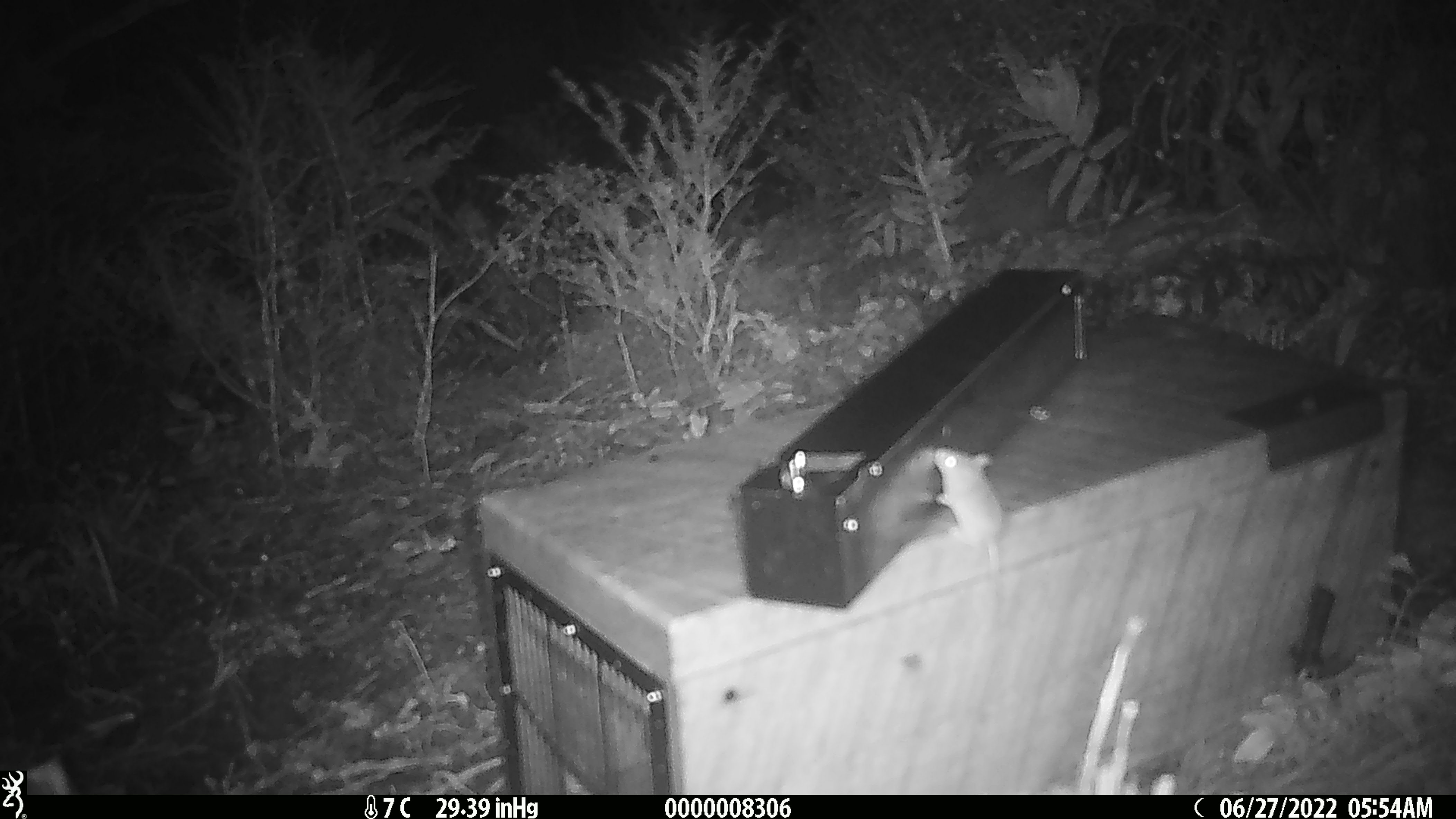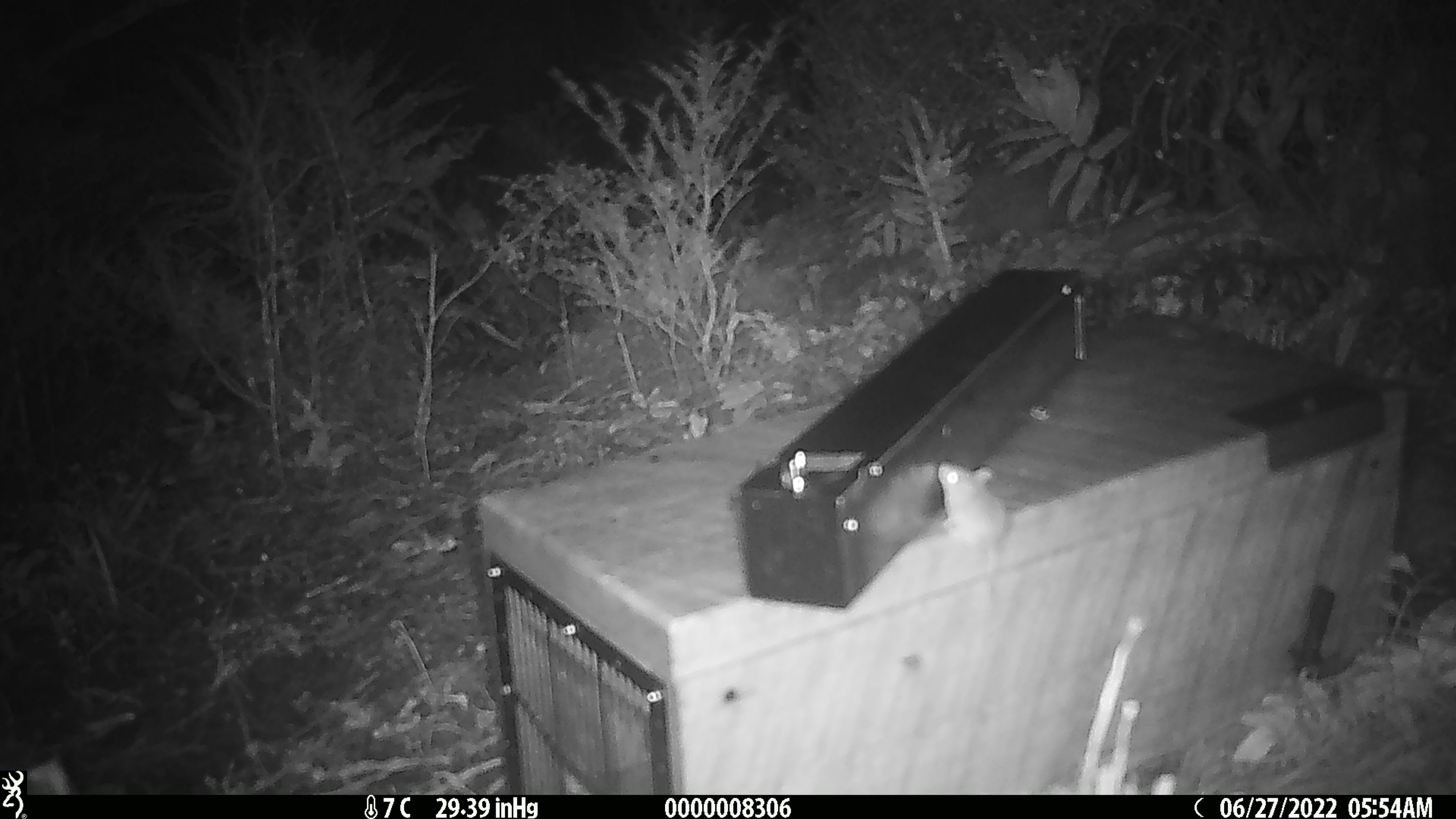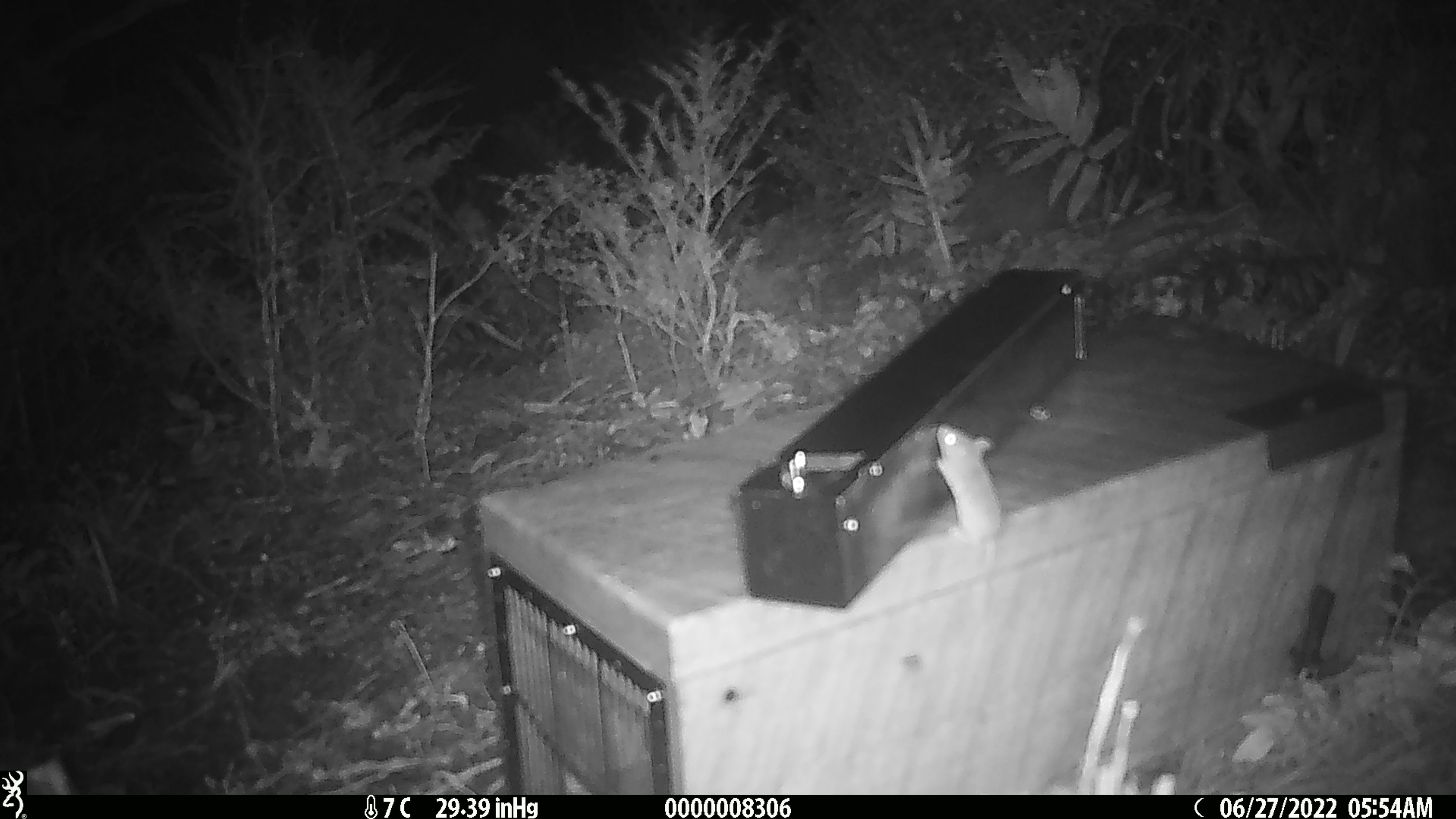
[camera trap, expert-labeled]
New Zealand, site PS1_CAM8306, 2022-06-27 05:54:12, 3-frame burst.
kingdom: Animalia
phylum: Chordata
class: Mammalia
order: Rodentia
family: Muridae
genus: Mus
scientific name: Mus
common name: mouse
Mouse (Mus).